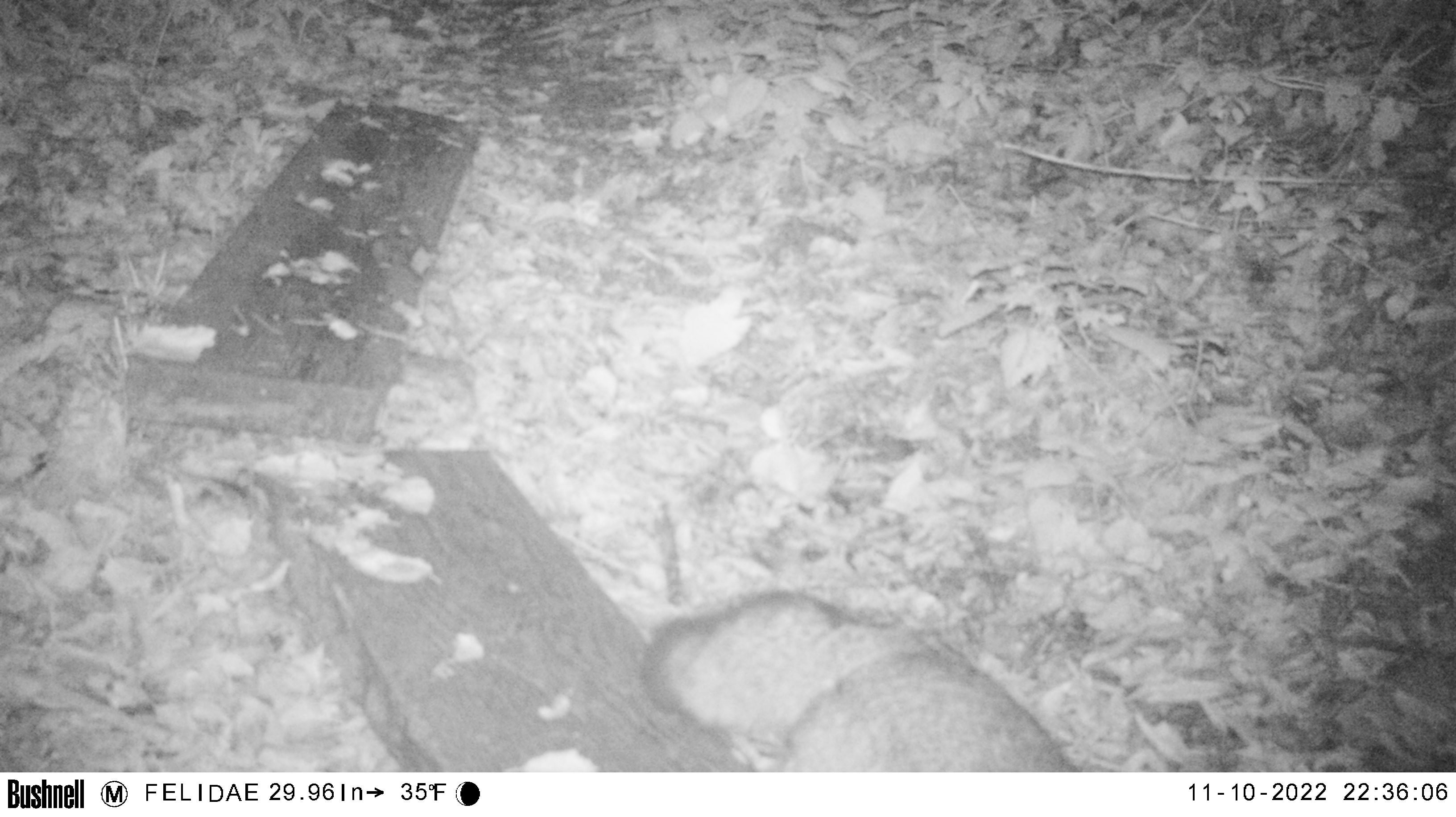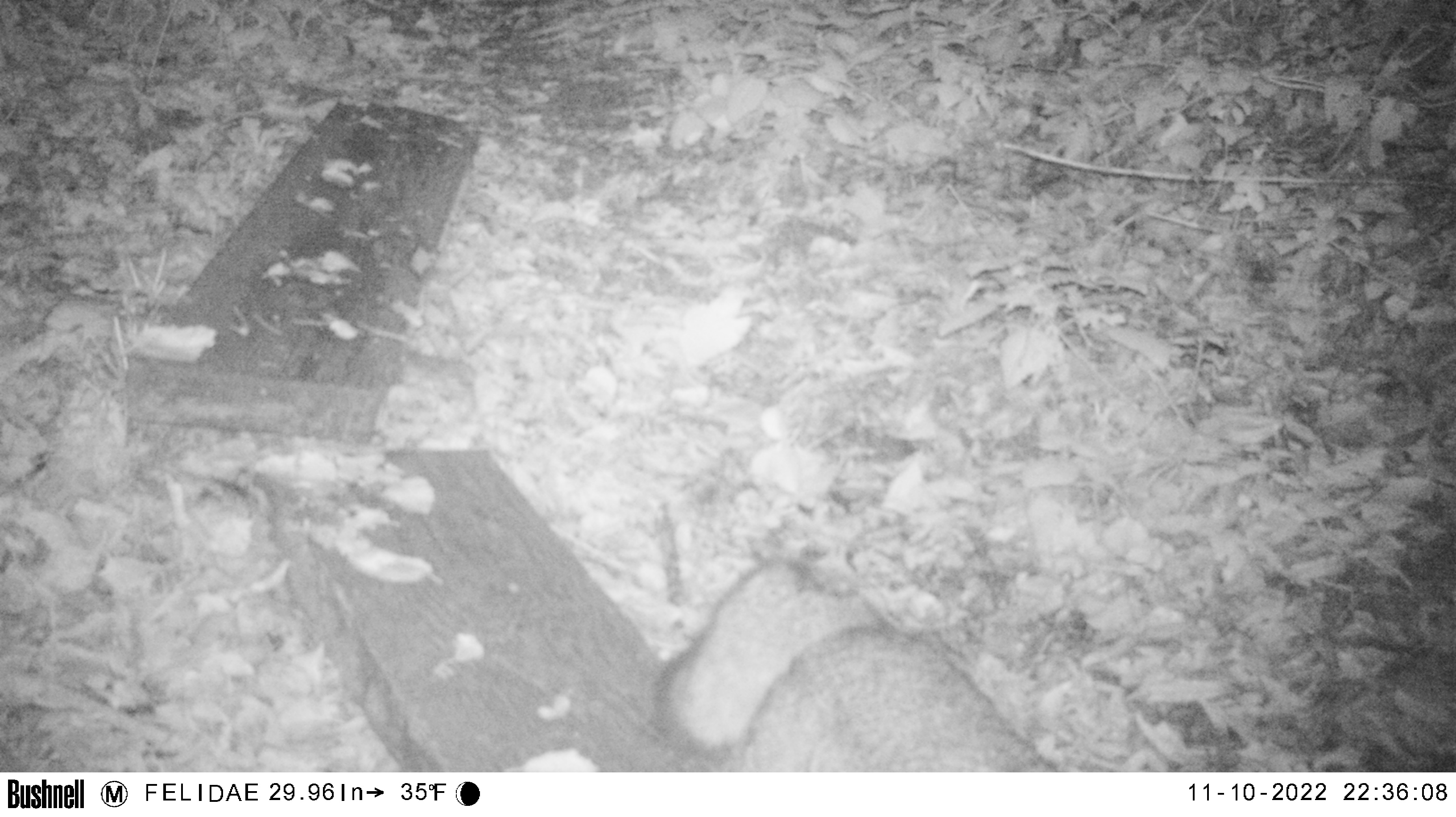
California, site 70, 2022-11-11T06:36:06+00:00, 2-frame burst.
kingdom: Animalia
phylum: Chordata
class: Mammalia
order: Carnivora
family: Canidae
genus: Urocyon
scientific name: Urocyon cinereoargenteus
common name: gray fox